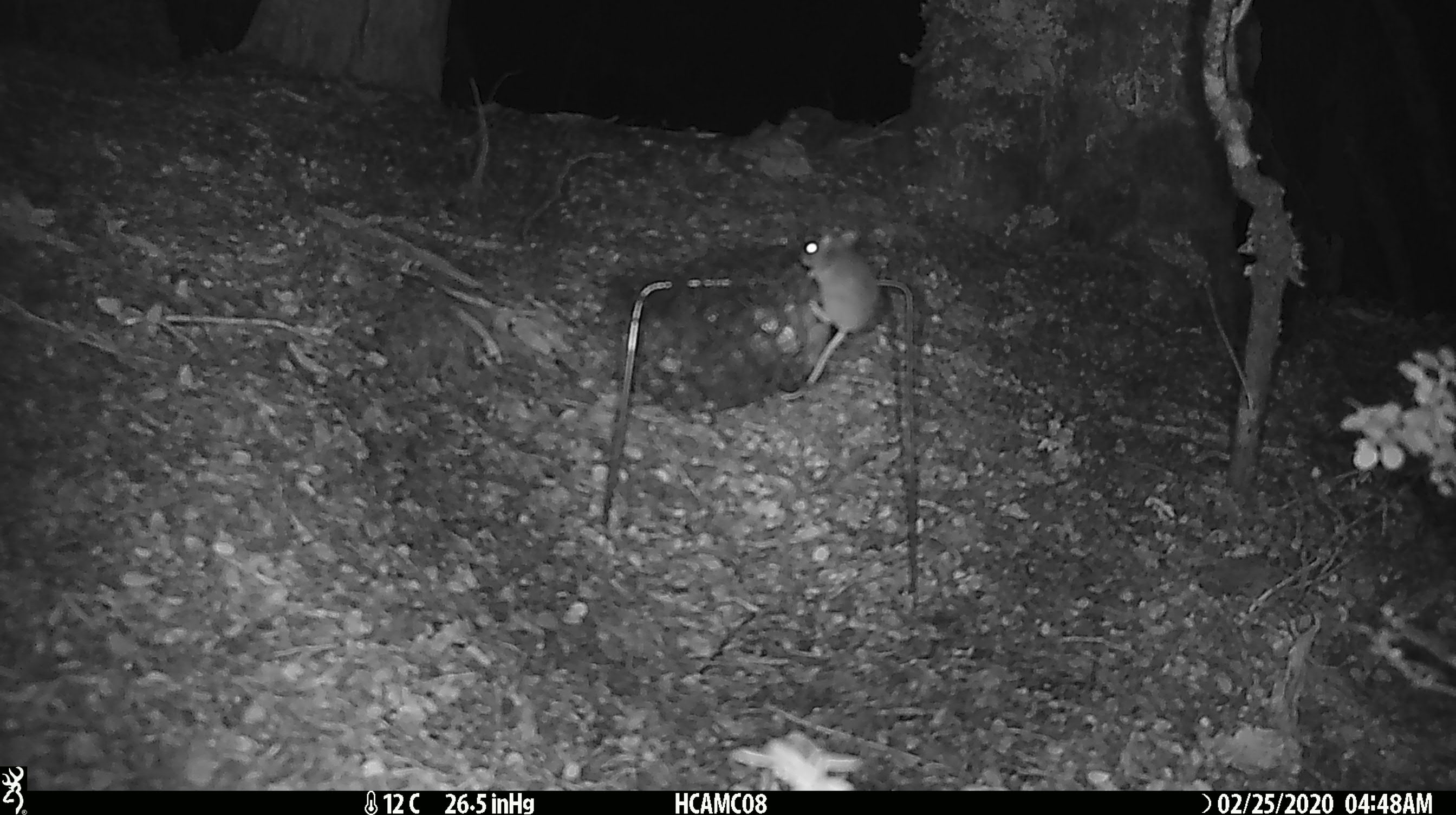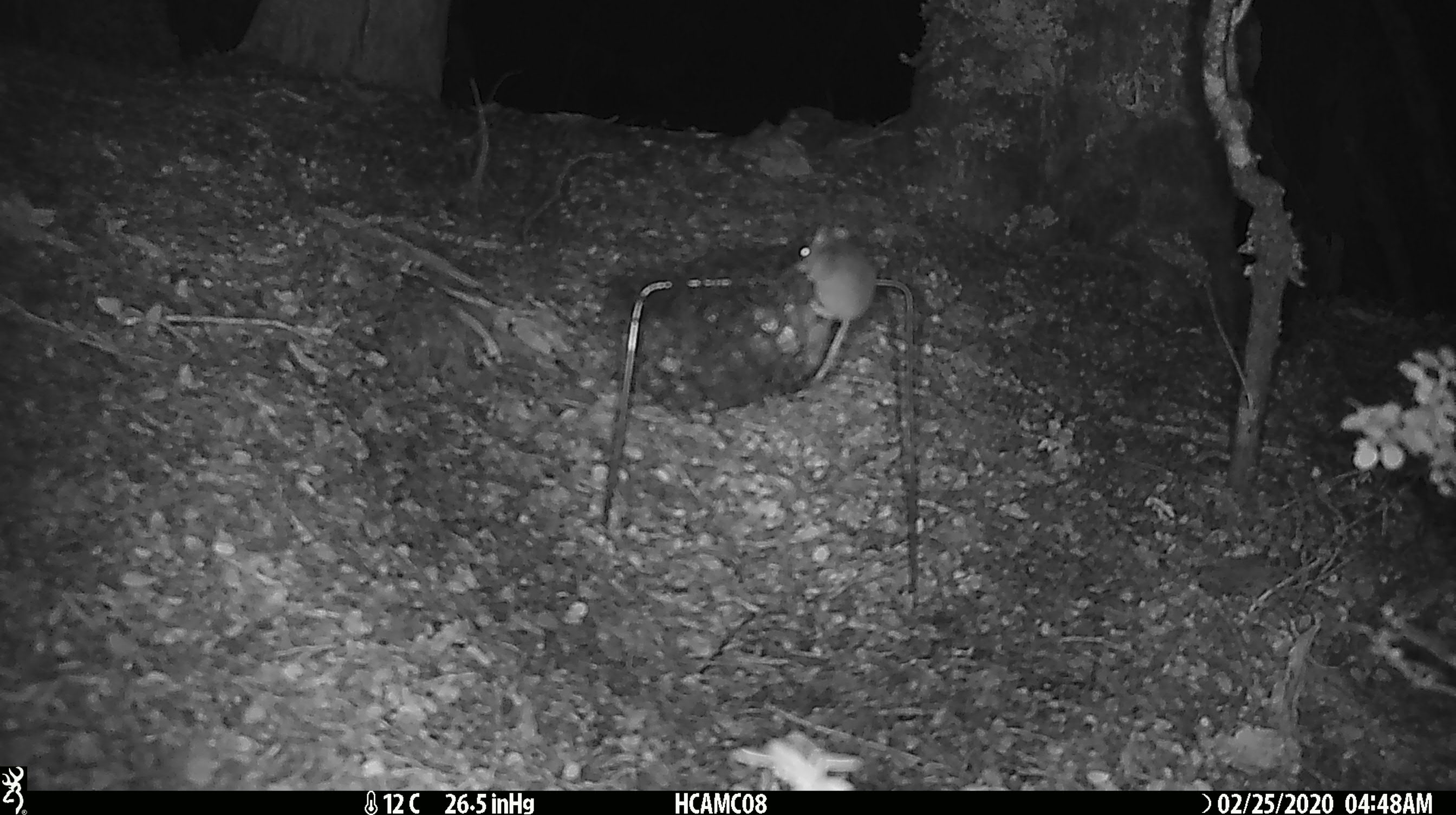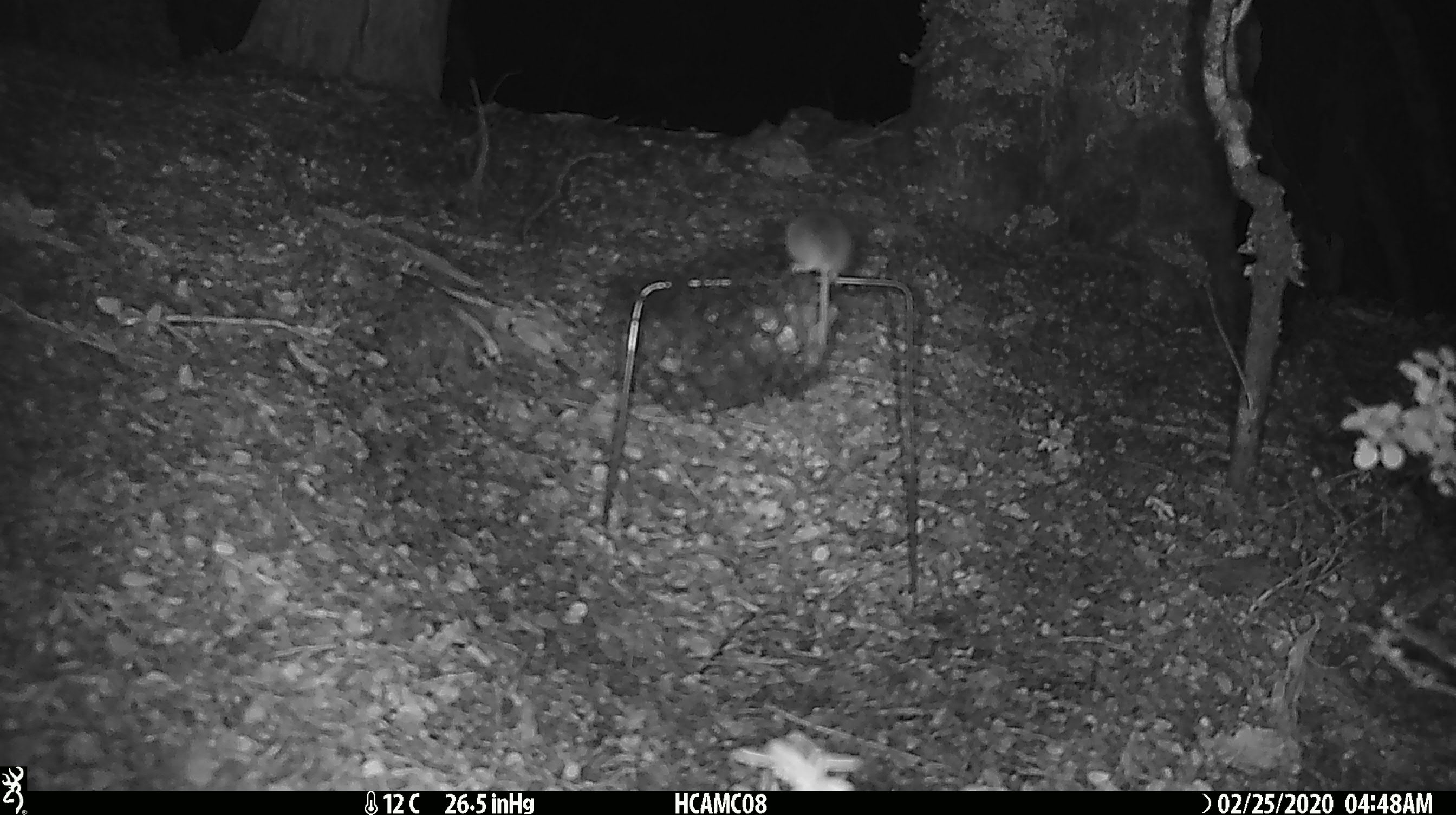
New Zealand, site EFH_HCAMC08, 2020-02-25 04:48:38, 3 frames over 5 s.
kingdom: Animalia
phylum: Chordata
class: Mammalia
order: Rodentia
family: Muridae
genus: Mus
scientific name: Mus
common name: mouse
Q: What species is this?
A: Mouse (Mus).